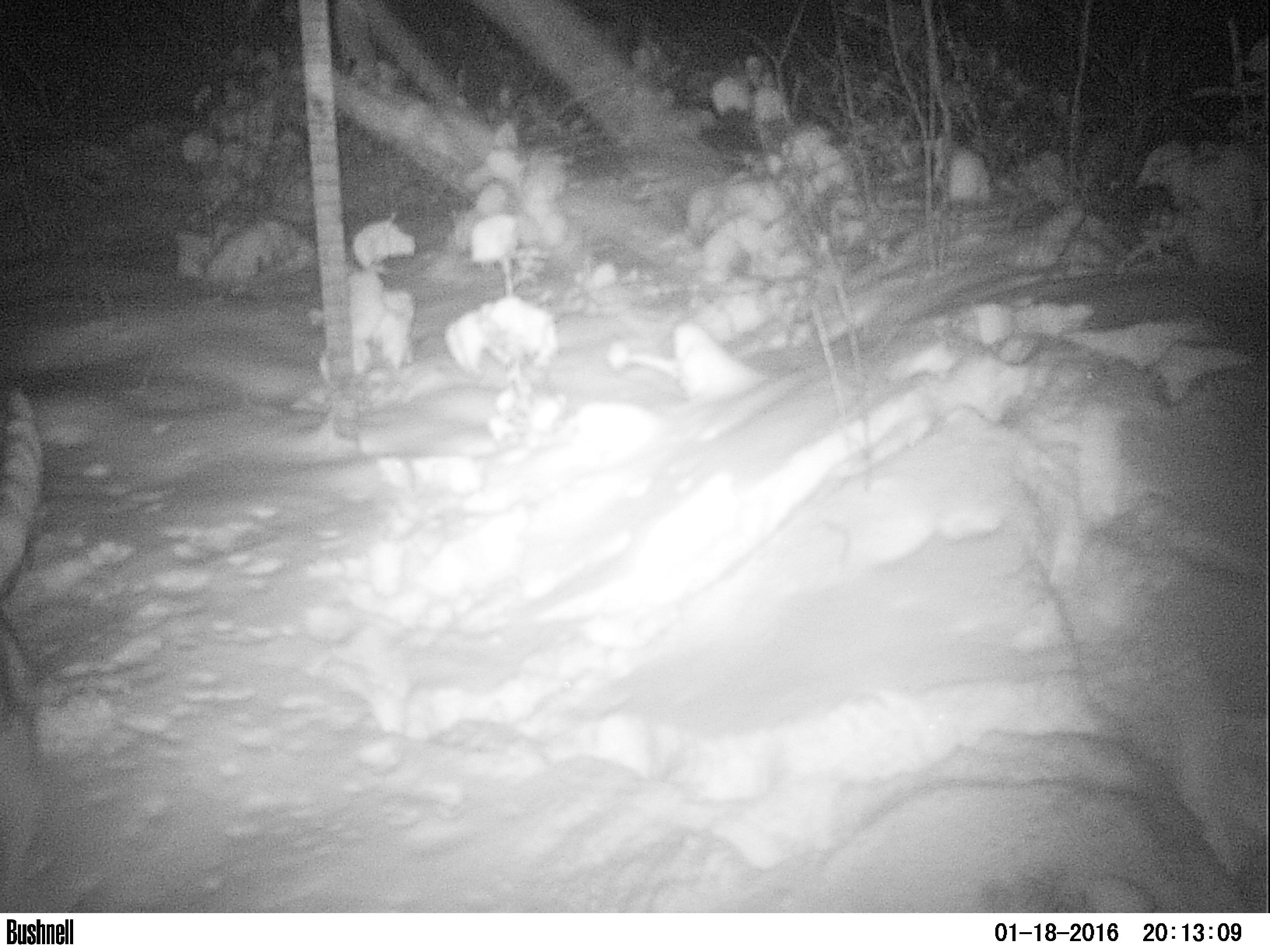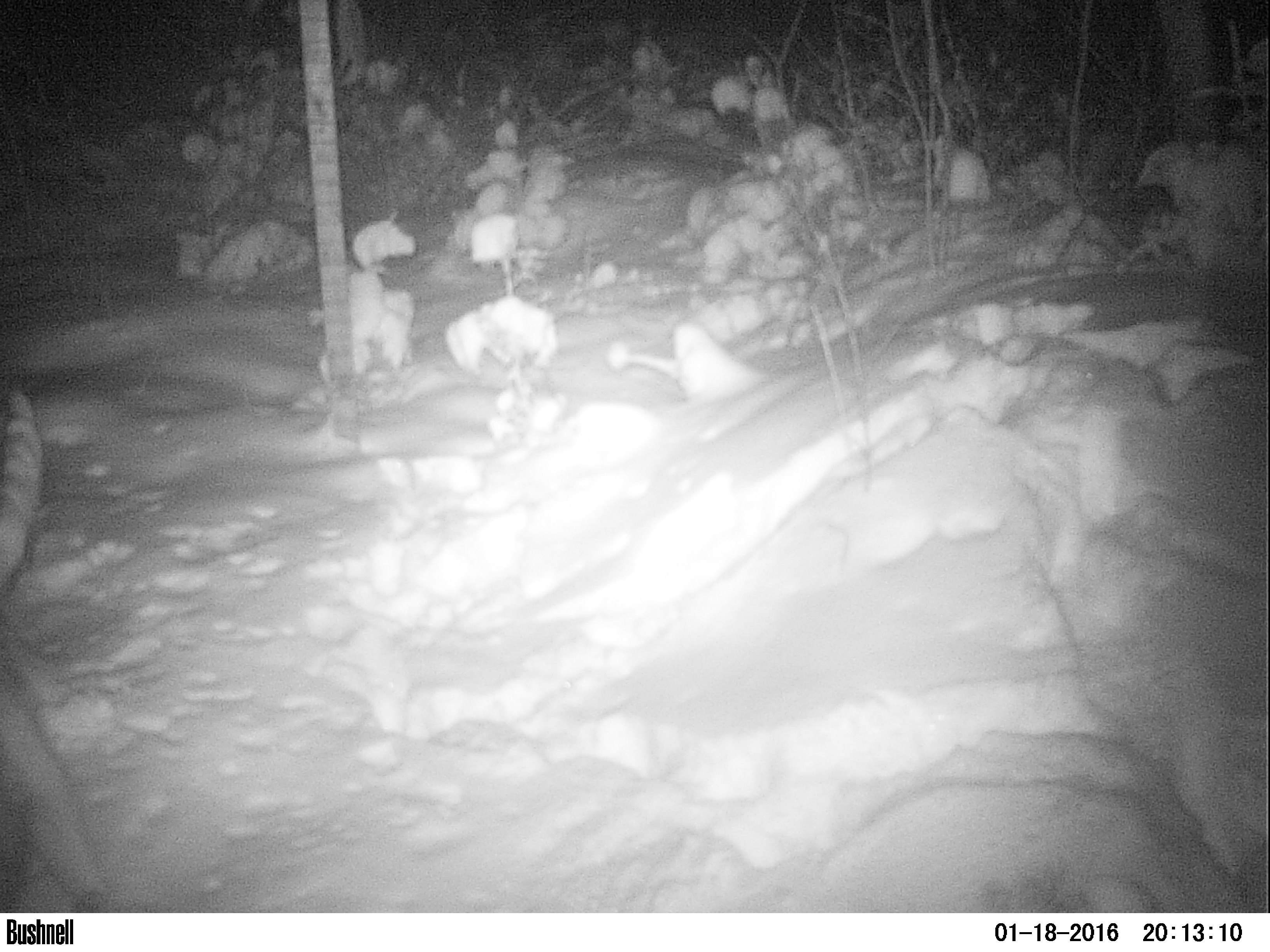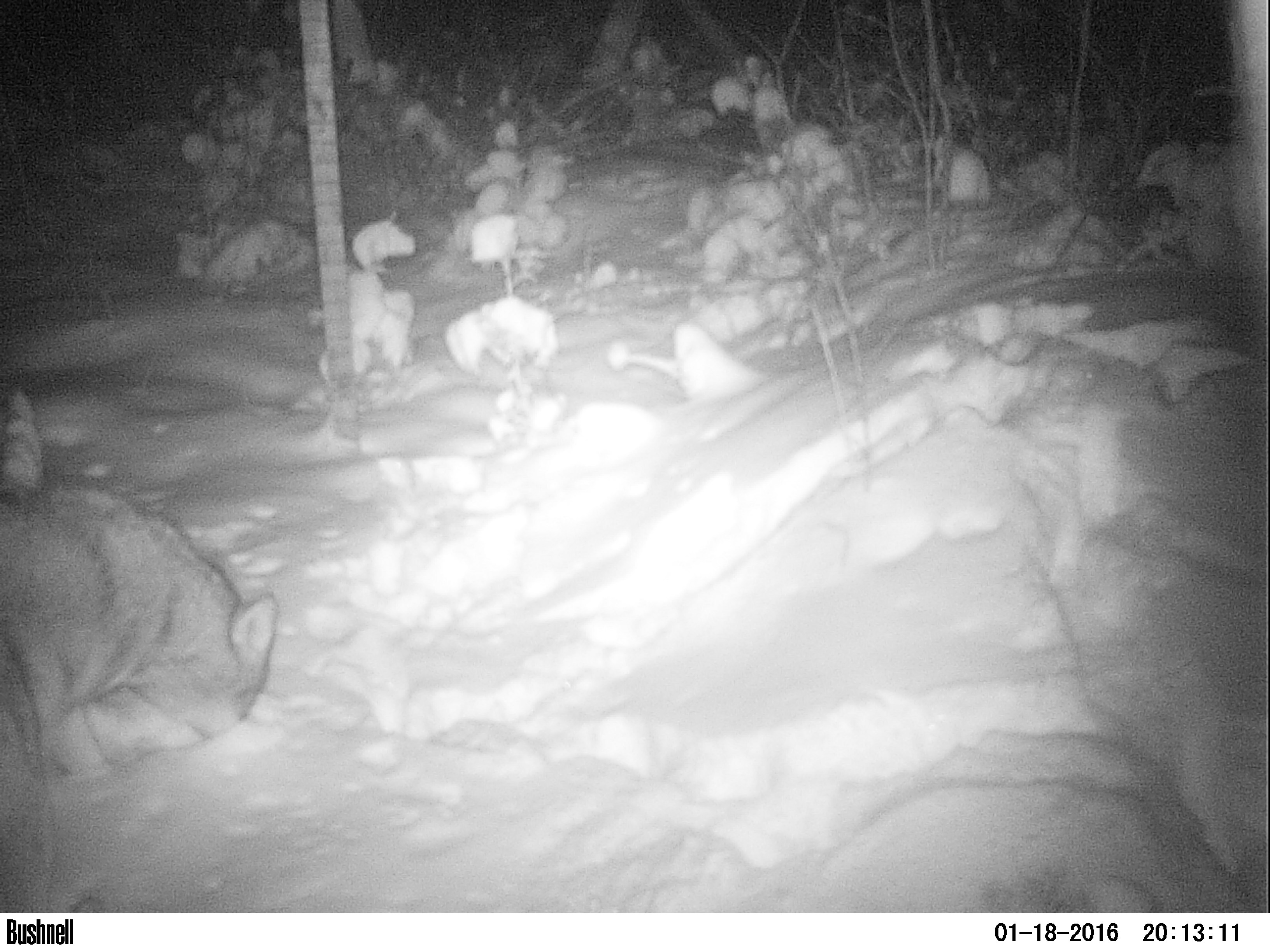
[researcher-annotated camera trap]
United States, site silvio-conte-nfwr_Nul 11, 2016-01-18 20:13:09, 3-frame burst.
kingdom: Animalia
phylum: Chordata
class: Mammalia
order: Carnivora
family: Canidae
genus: Canis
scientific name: Canis latrans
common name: coyote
Coyote (Canis latrans).